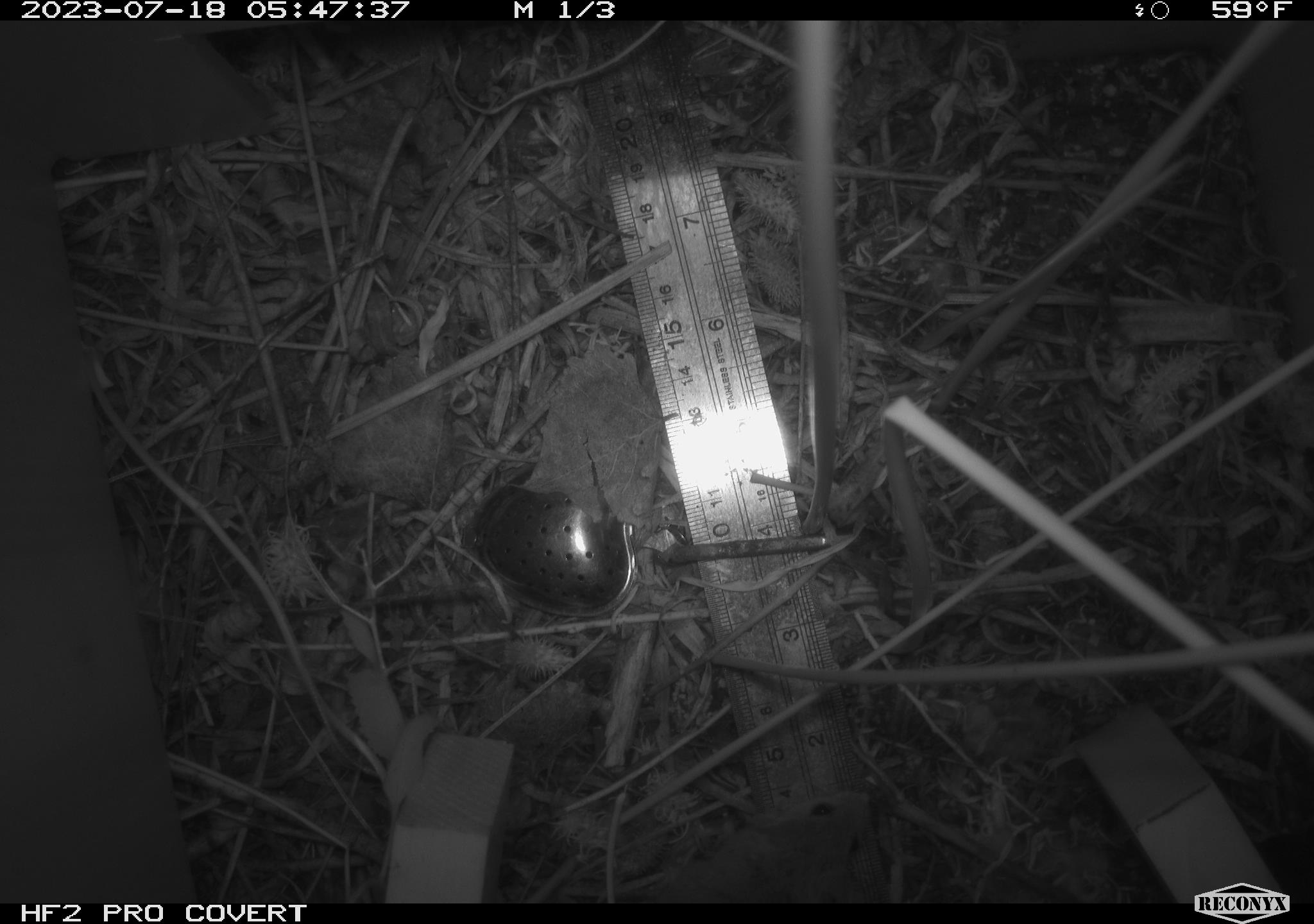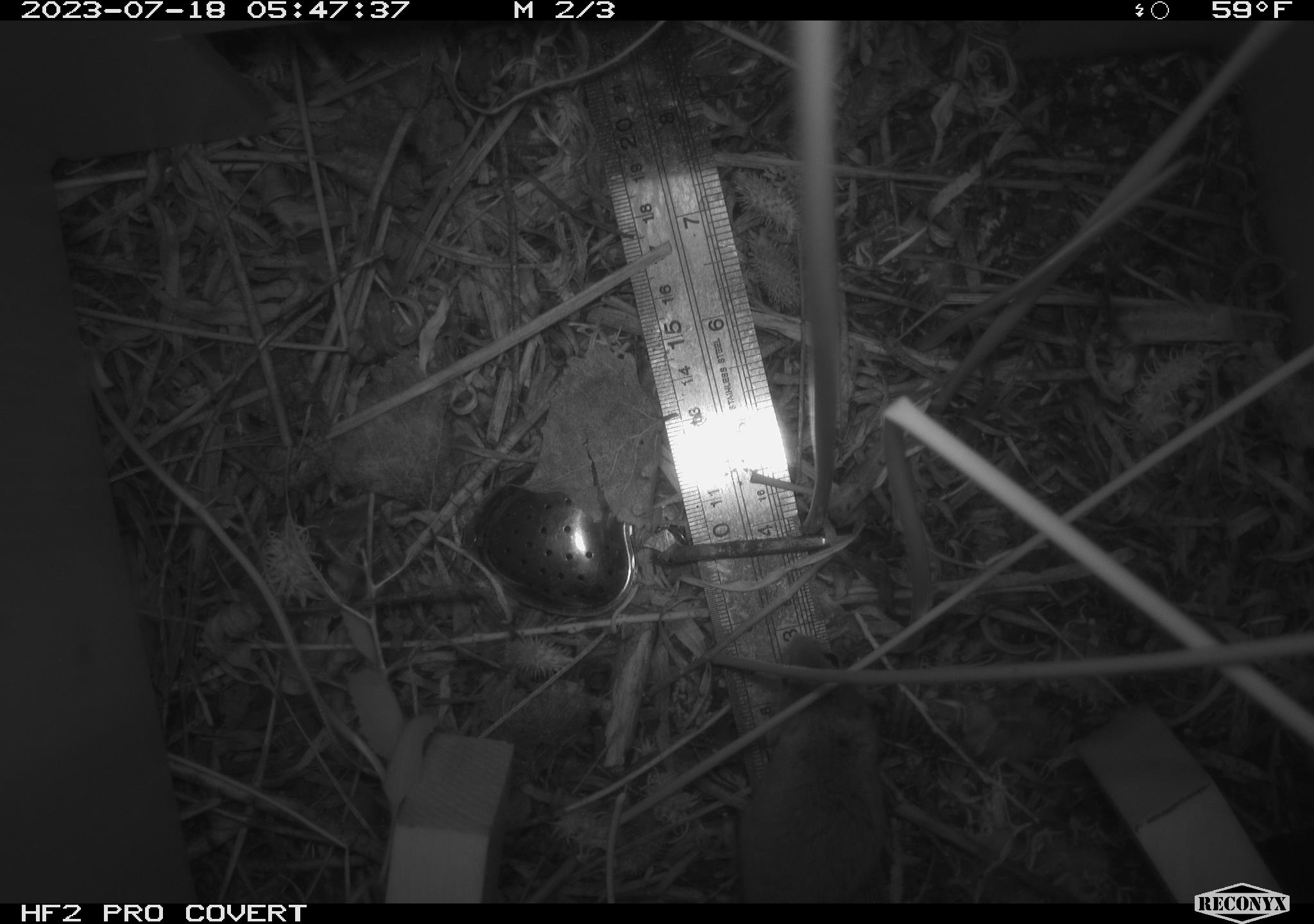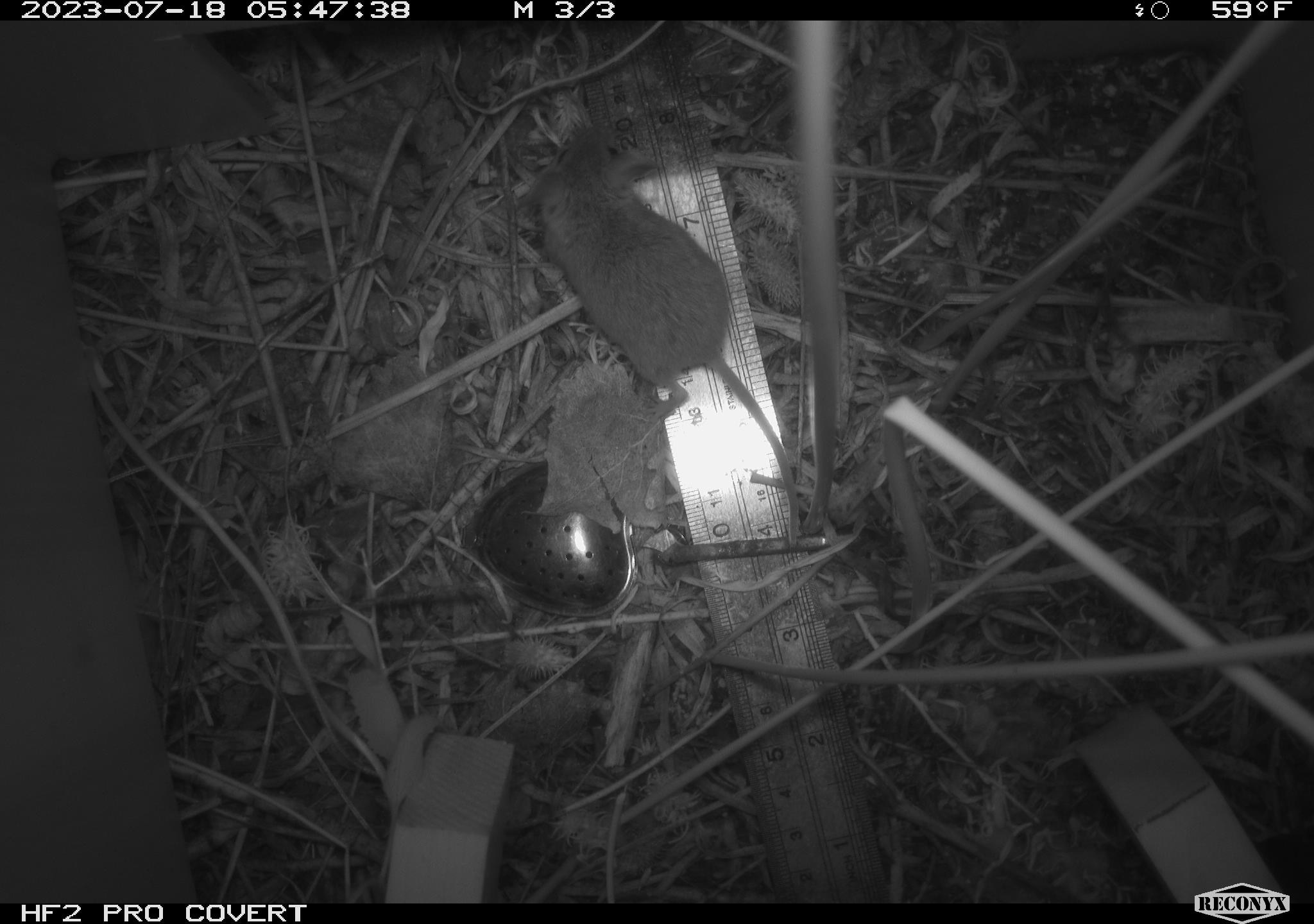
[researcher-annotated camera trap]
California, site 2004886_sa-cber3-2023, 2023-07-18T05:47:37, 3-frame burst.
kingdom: Animalia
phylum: Chordata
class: Mammalia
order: Rodentia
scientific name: Rodentia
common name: mouse species